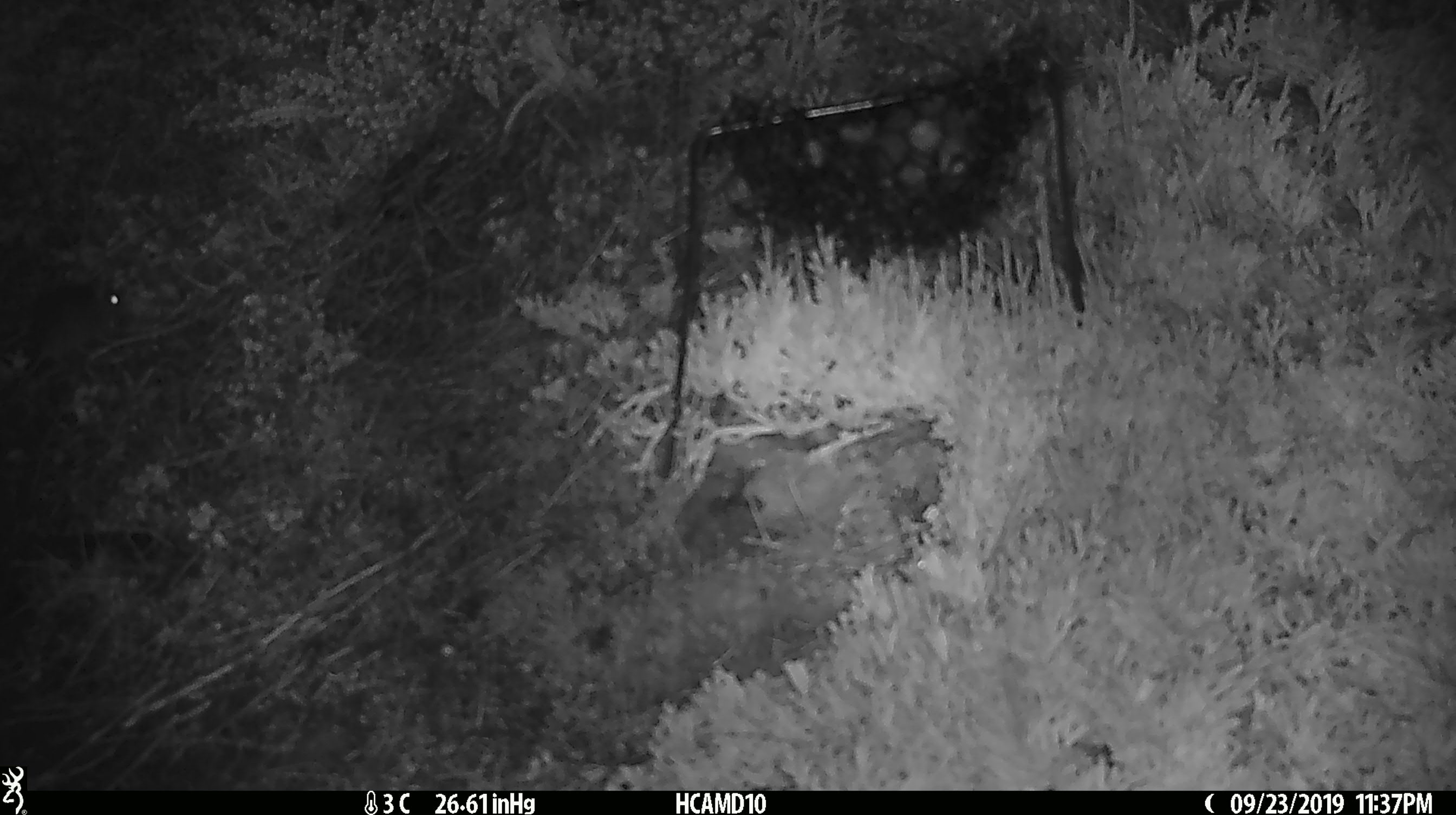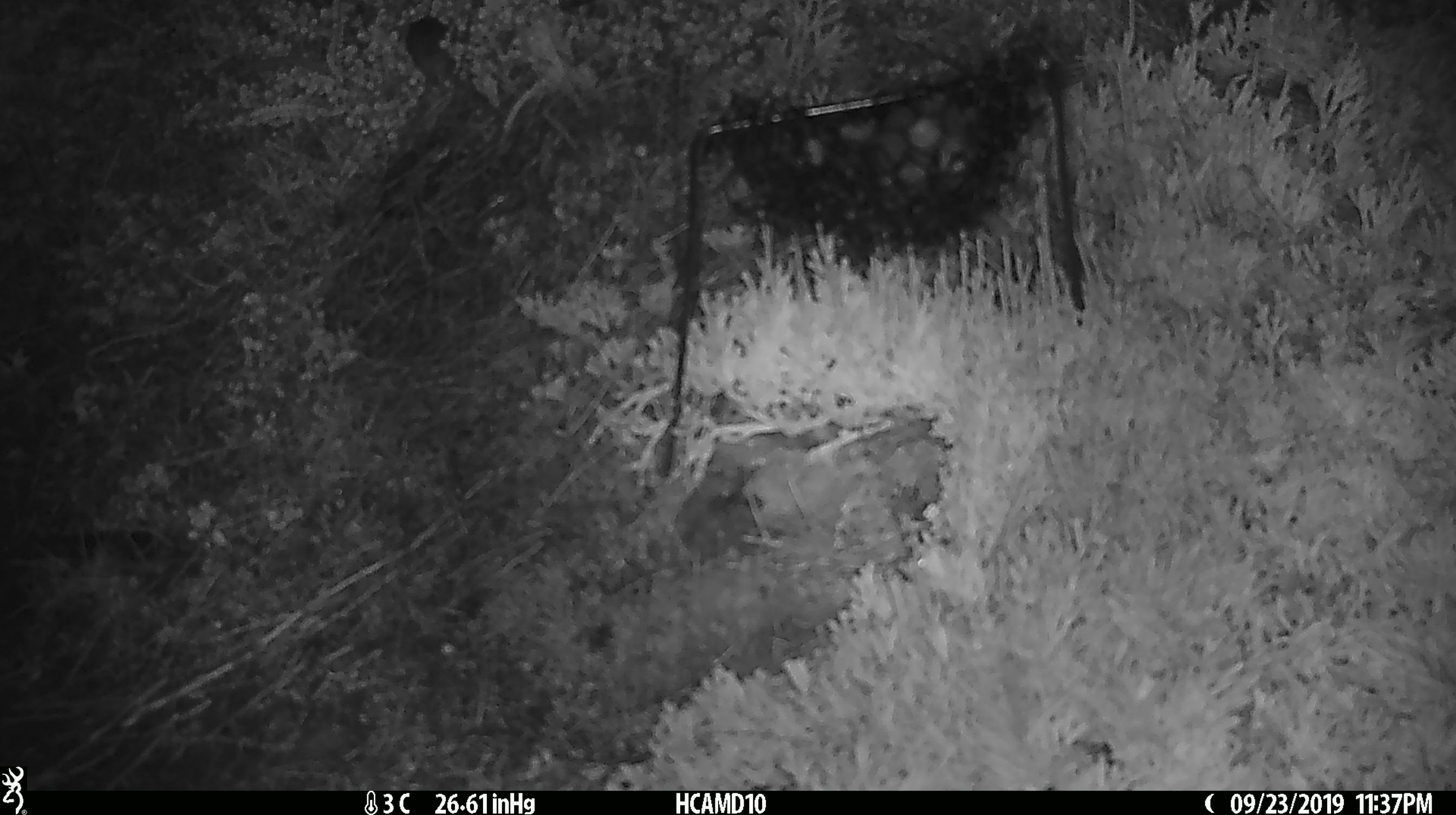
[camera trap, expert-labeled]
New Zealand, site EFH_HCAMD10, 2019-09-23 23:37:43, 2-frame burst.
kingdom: Animalia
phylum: Chordata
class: Mammalia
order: Rodentia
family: Muridae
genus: Mus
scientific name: Mus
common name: mouse